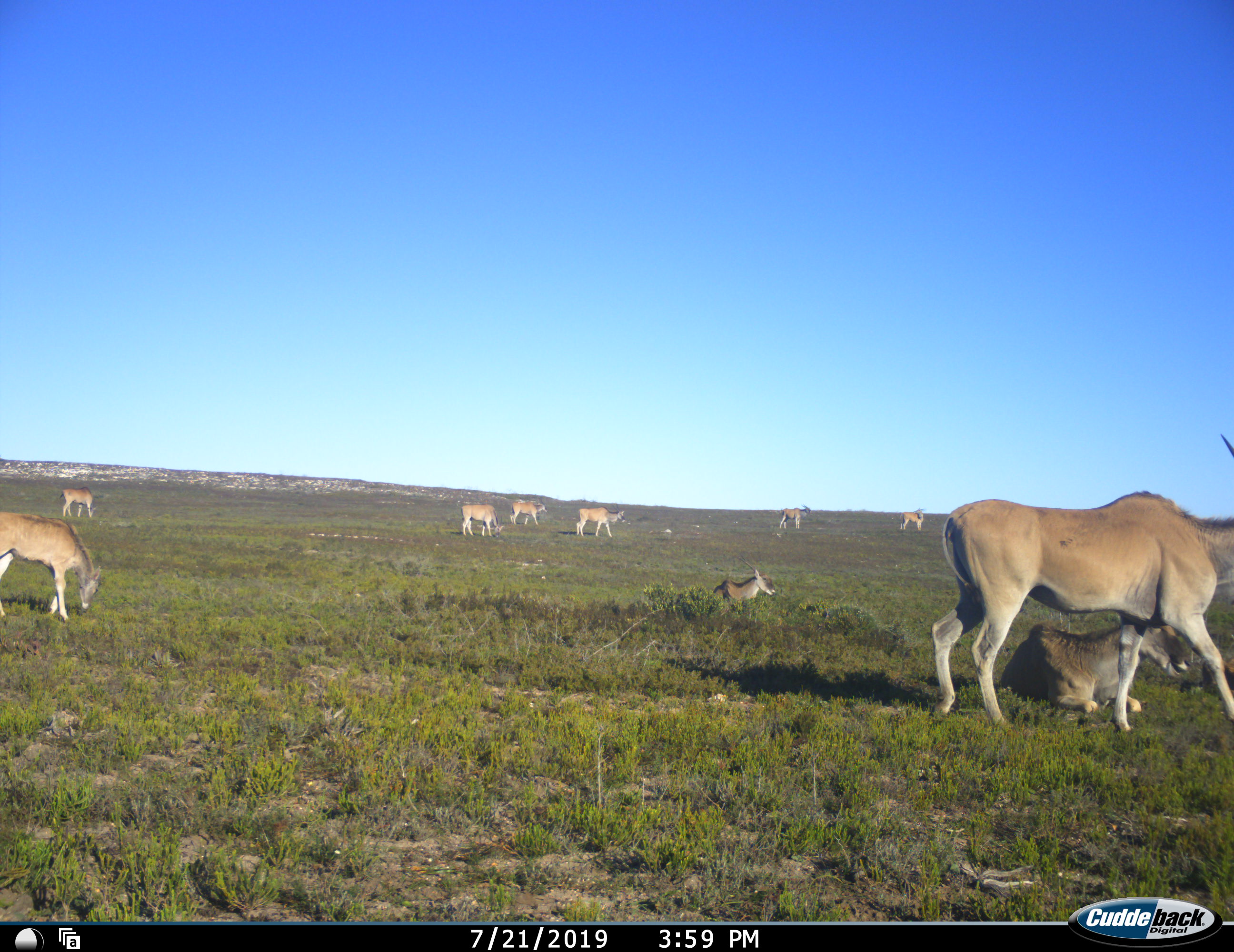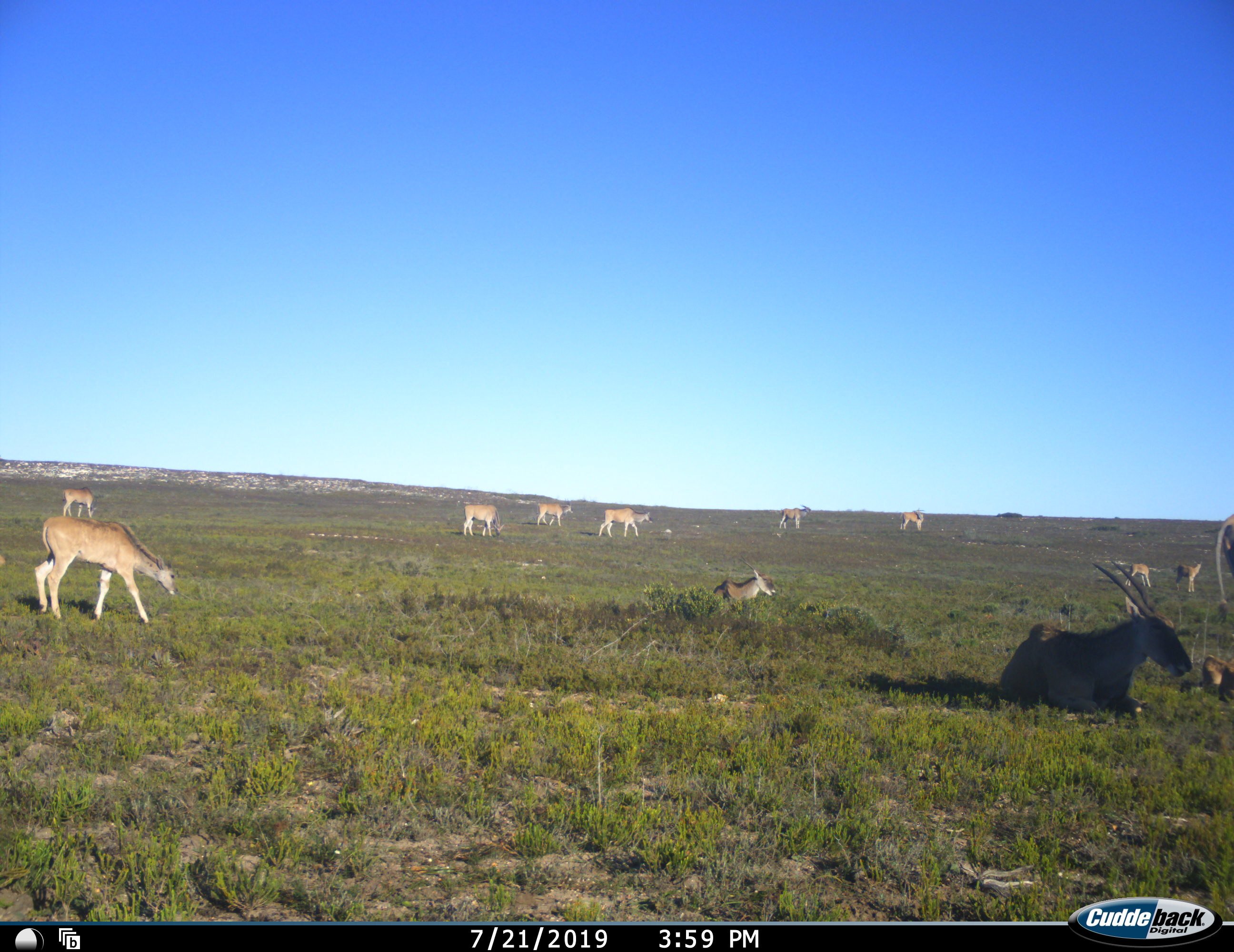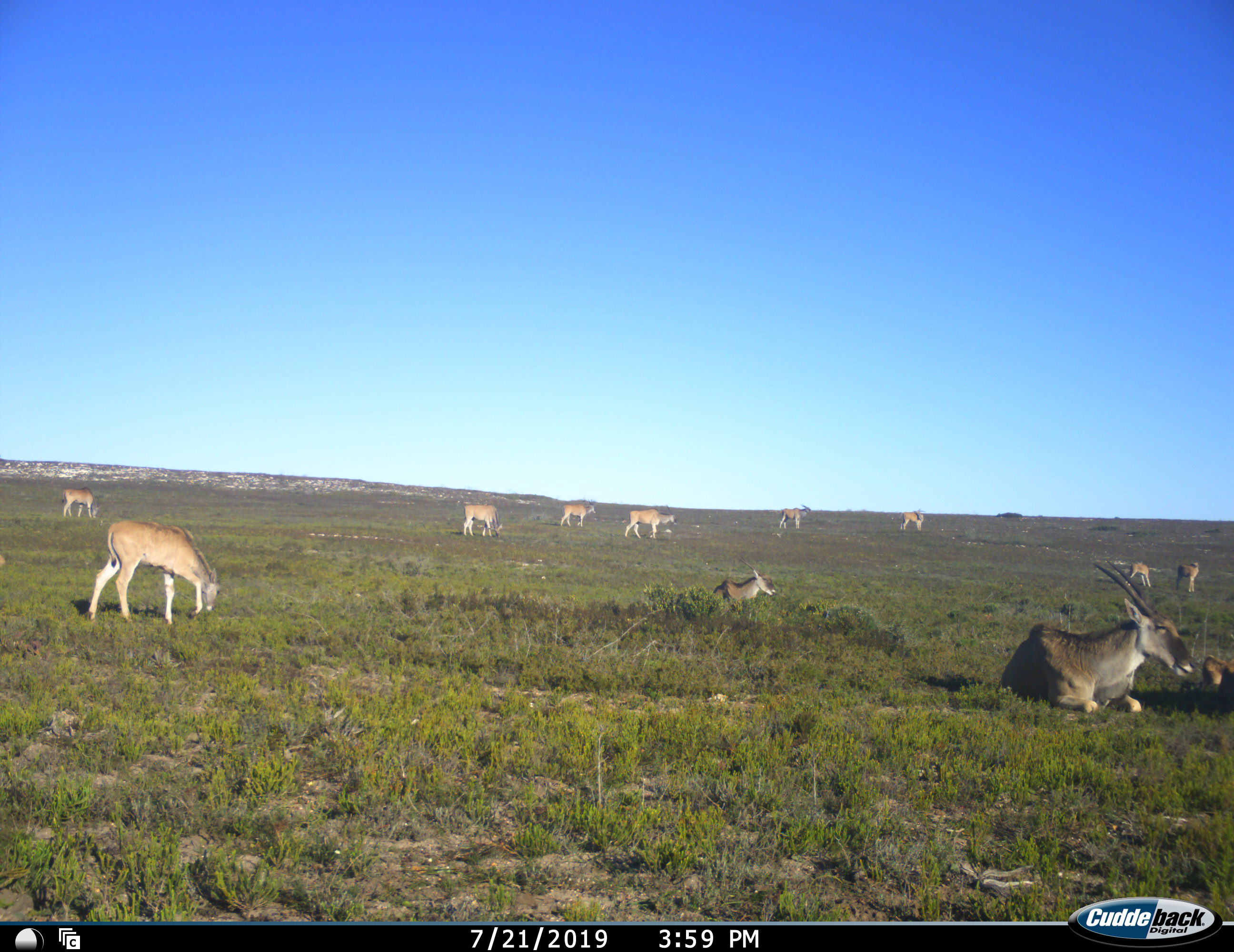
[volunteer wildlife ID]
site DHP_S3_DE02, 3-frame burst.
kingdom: Animalia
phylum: Chordata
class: Mammalia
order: Artiodactyla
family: Bovidae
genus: Tragelaphus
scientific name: Tragelaphus oryx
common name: eland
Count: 11-50.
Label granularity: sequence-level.